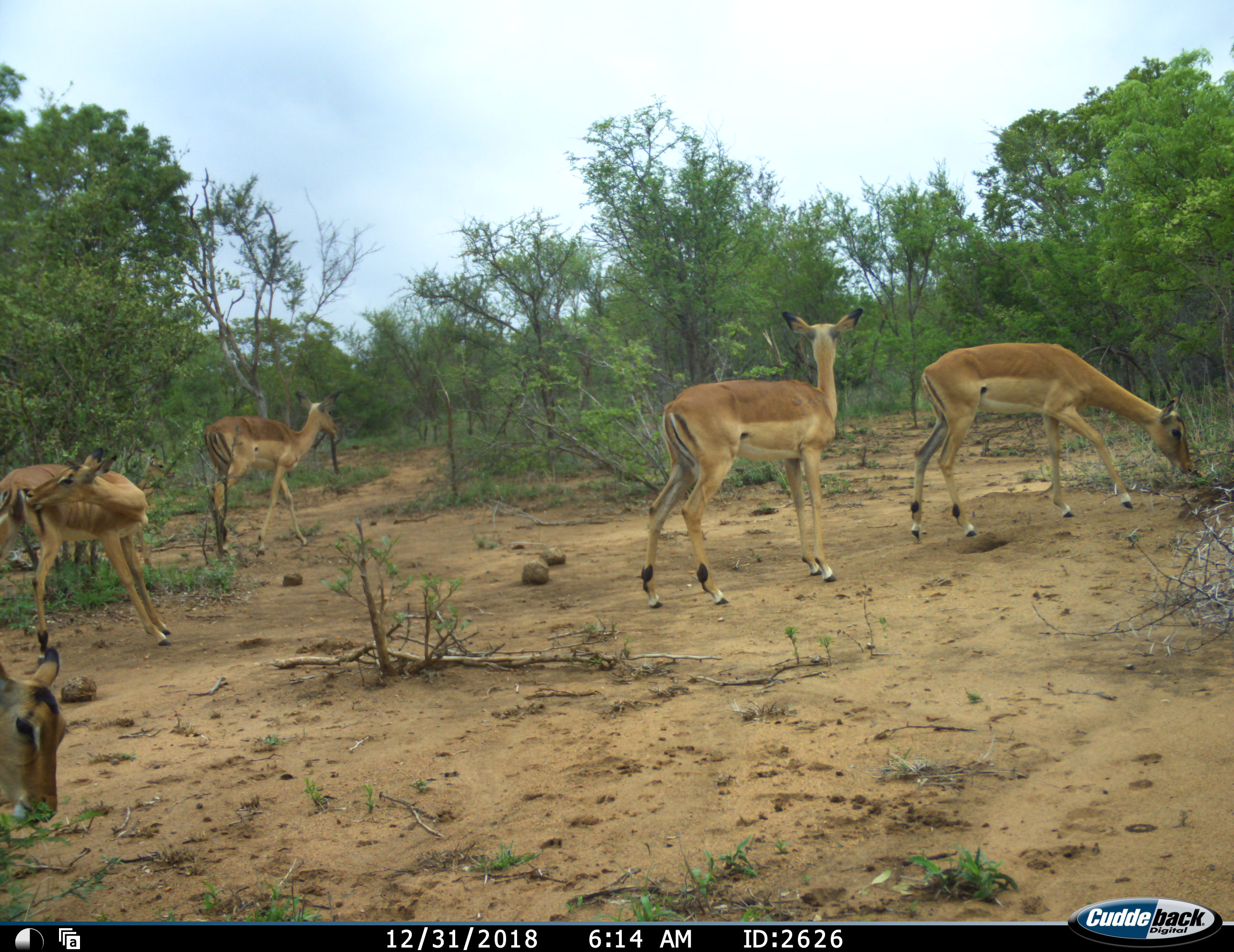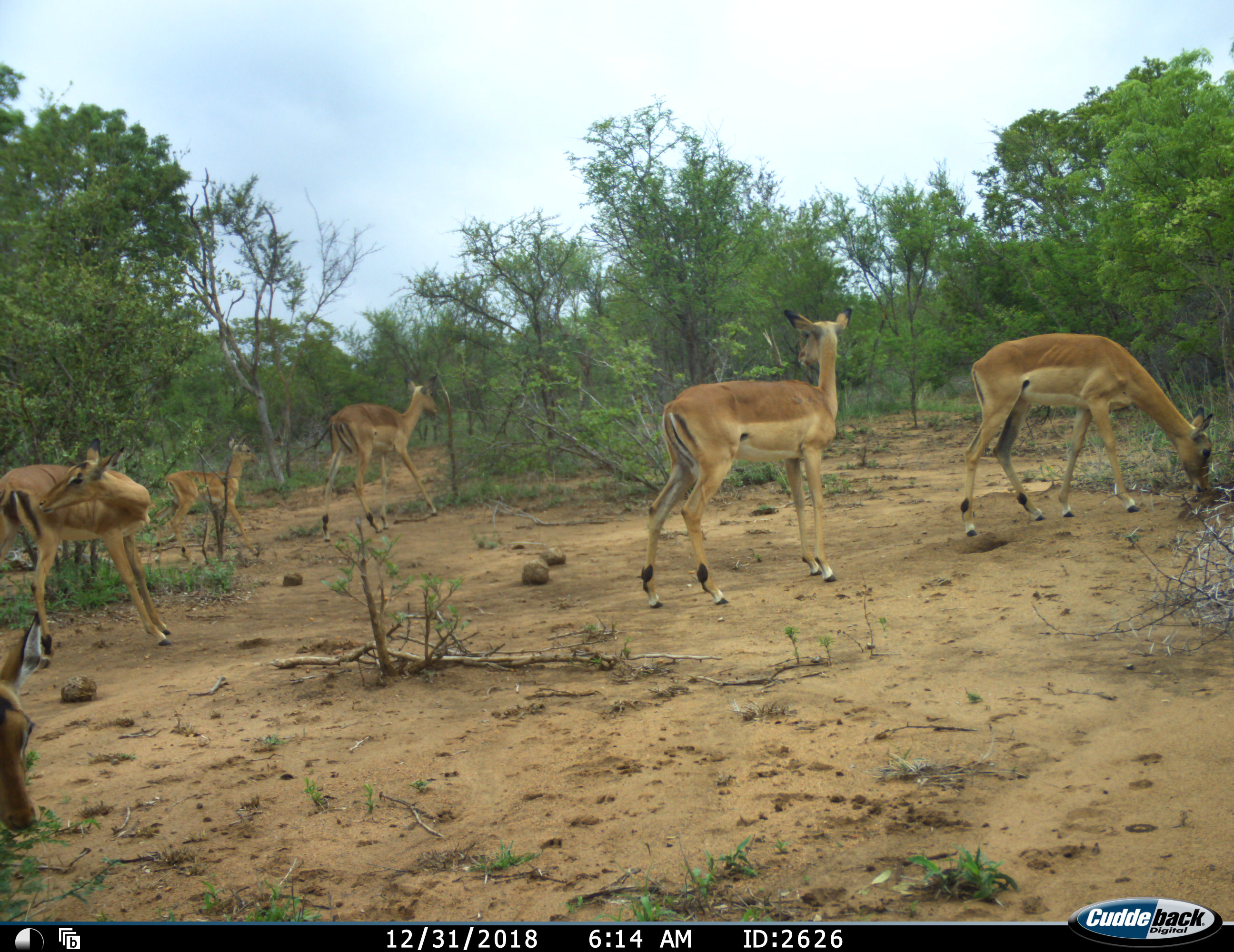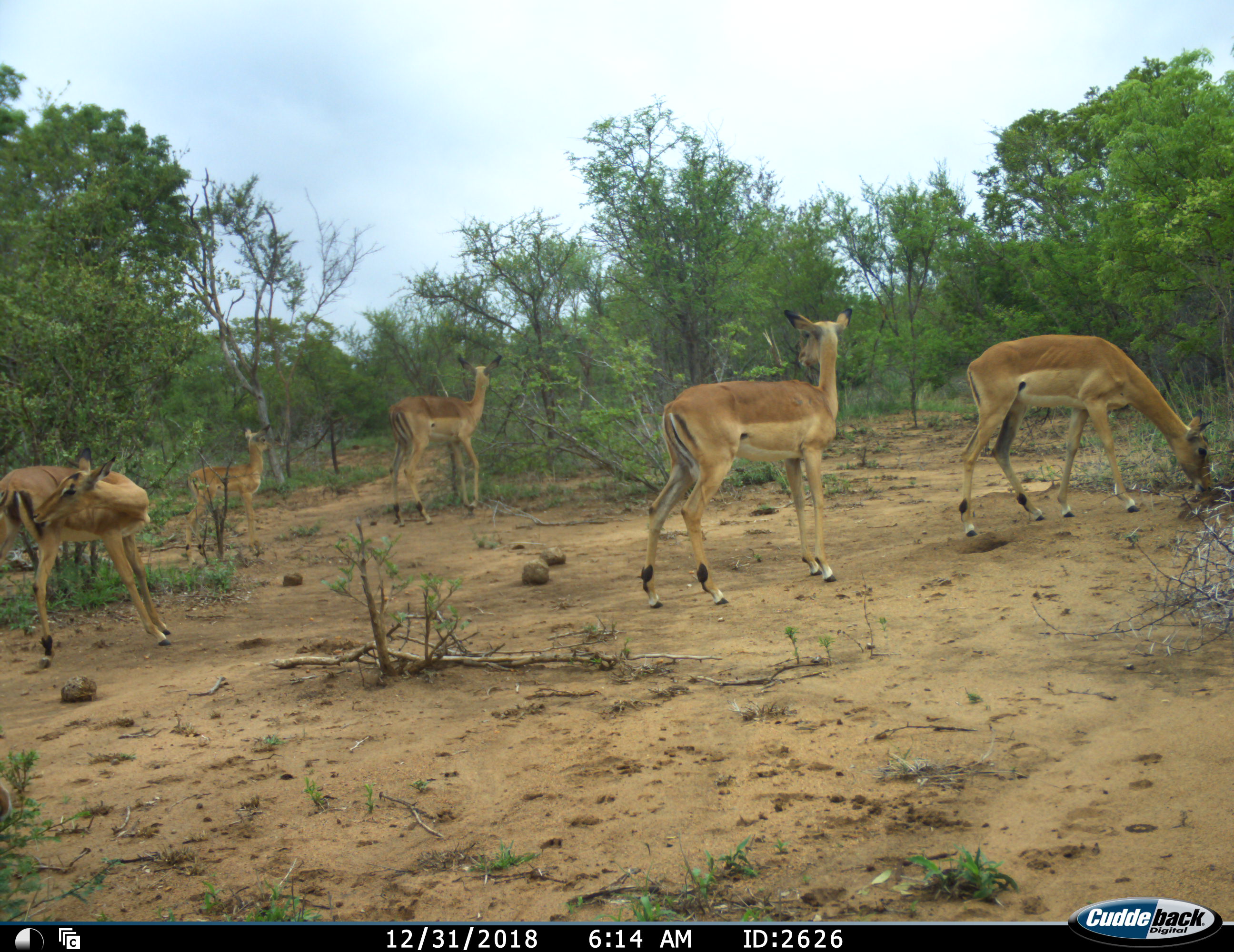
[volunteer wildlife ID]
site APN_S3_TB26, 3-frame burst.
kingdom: Animalia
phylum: Chordata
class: Mammalia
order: Artiodactyla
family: Bovidae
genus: Aepyceros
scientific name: Aepyceros melampus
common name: impala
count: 6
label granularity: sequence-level